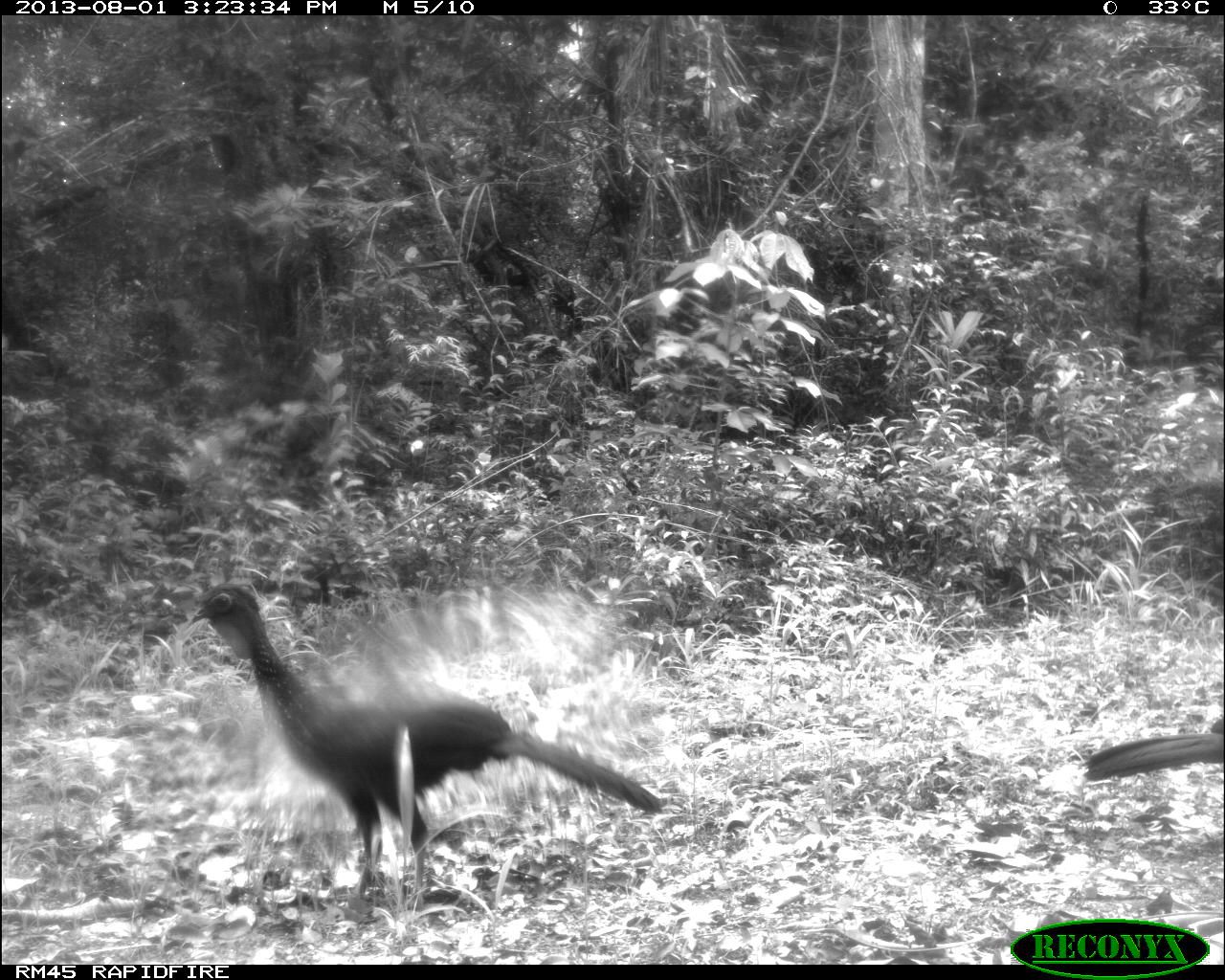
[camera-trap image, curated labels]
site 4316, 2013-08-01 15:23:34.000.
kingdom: Animalia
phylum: Chordata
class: Aves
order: Galliformes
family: Cracidae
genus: Penelope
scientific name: Penelope purpurascens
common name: crested guan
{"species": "Penelope purpurascens (crested guan)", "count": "2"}